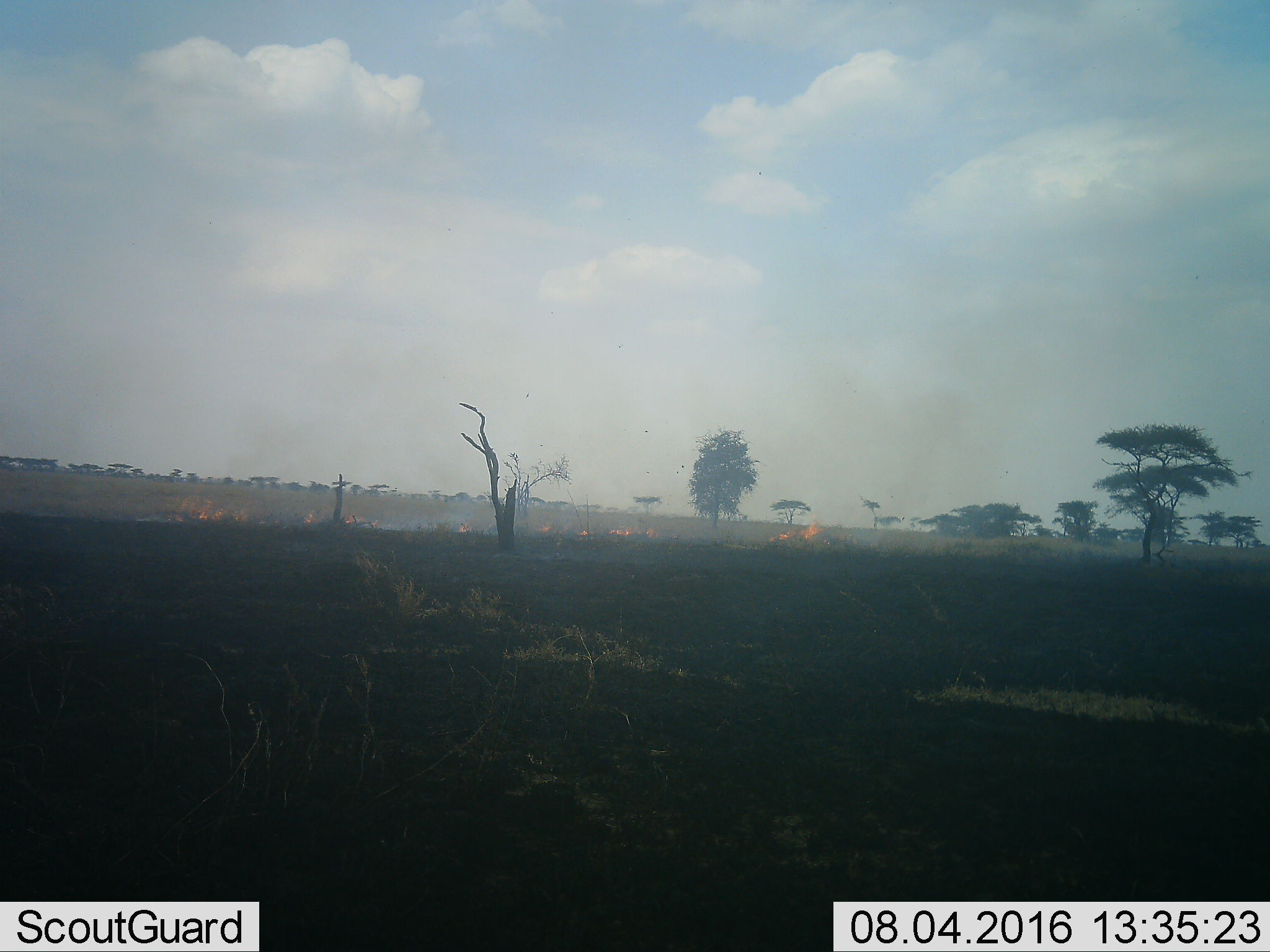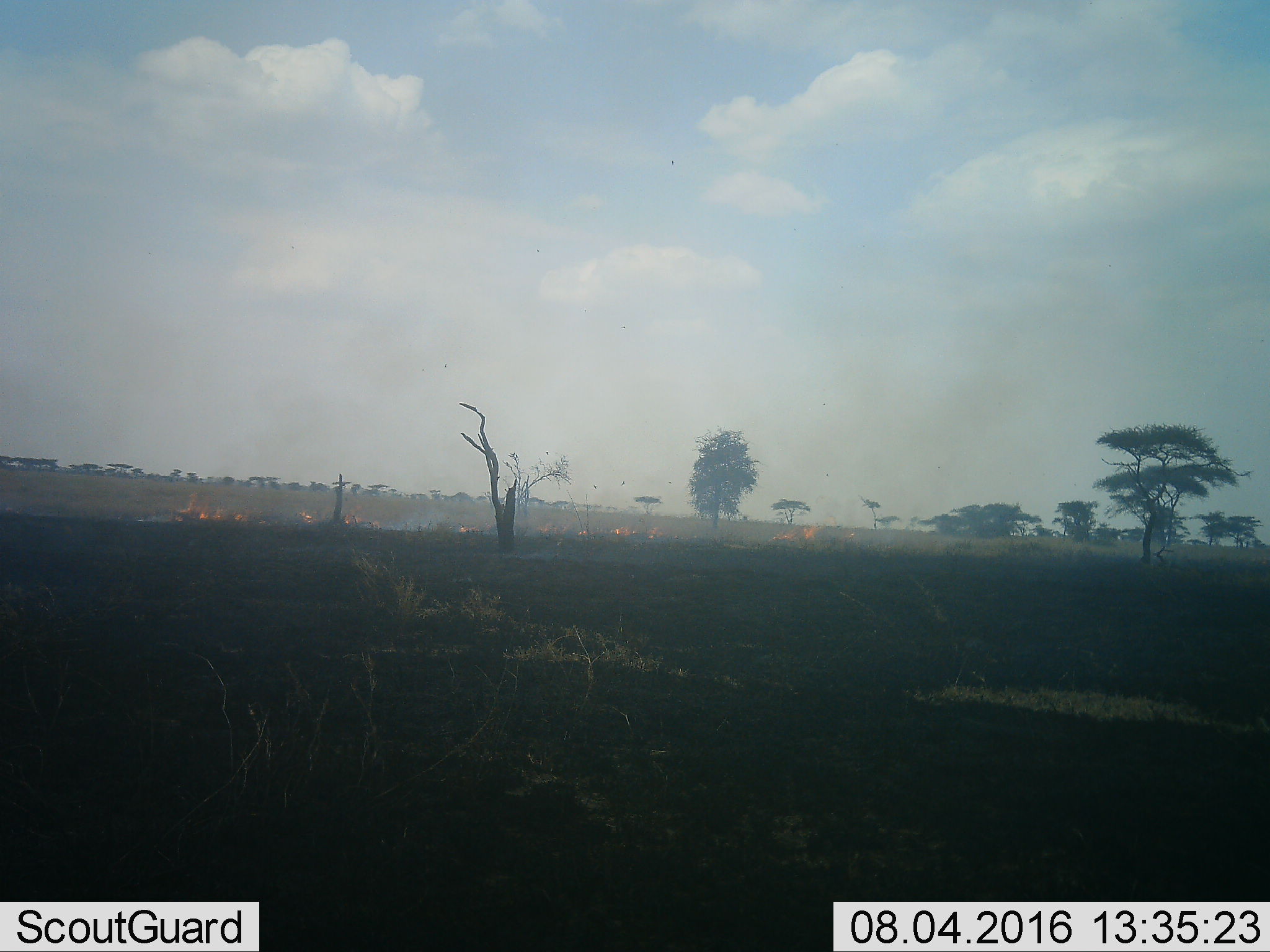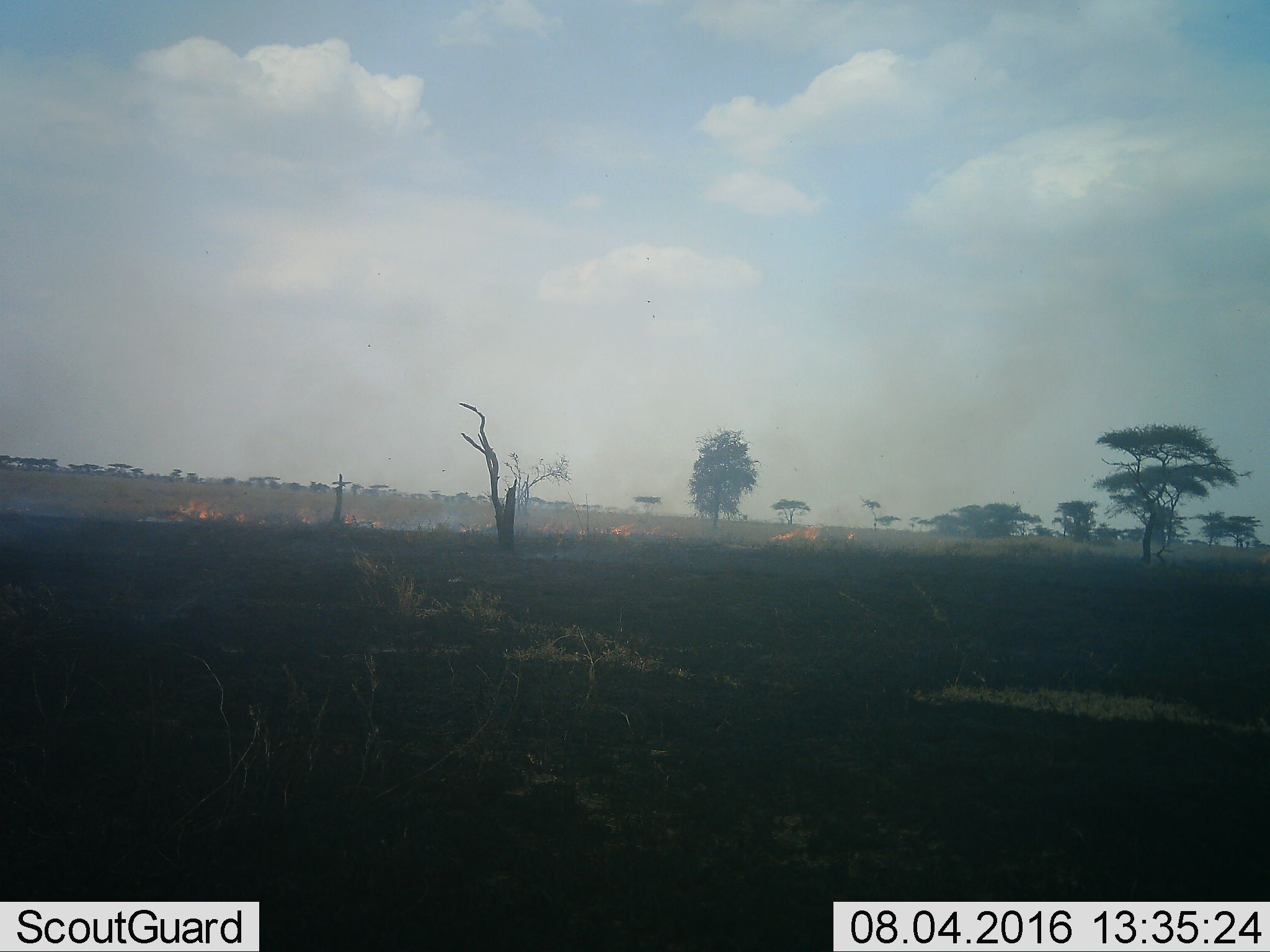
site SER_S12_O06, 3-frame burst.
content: unidentified animal